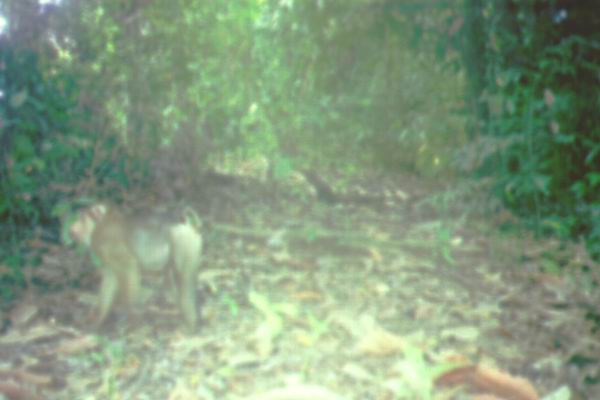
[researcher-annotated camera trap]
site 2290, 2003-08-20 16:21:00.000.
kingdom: Animalia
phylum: Chordata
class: Mammalia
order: Primates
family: Cercopithecidae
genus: Macaca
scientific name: Macaca nemestrina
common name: southern pig-tailed macaque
Macaca nemestrina (southern pig-tailed macaque), count 1.